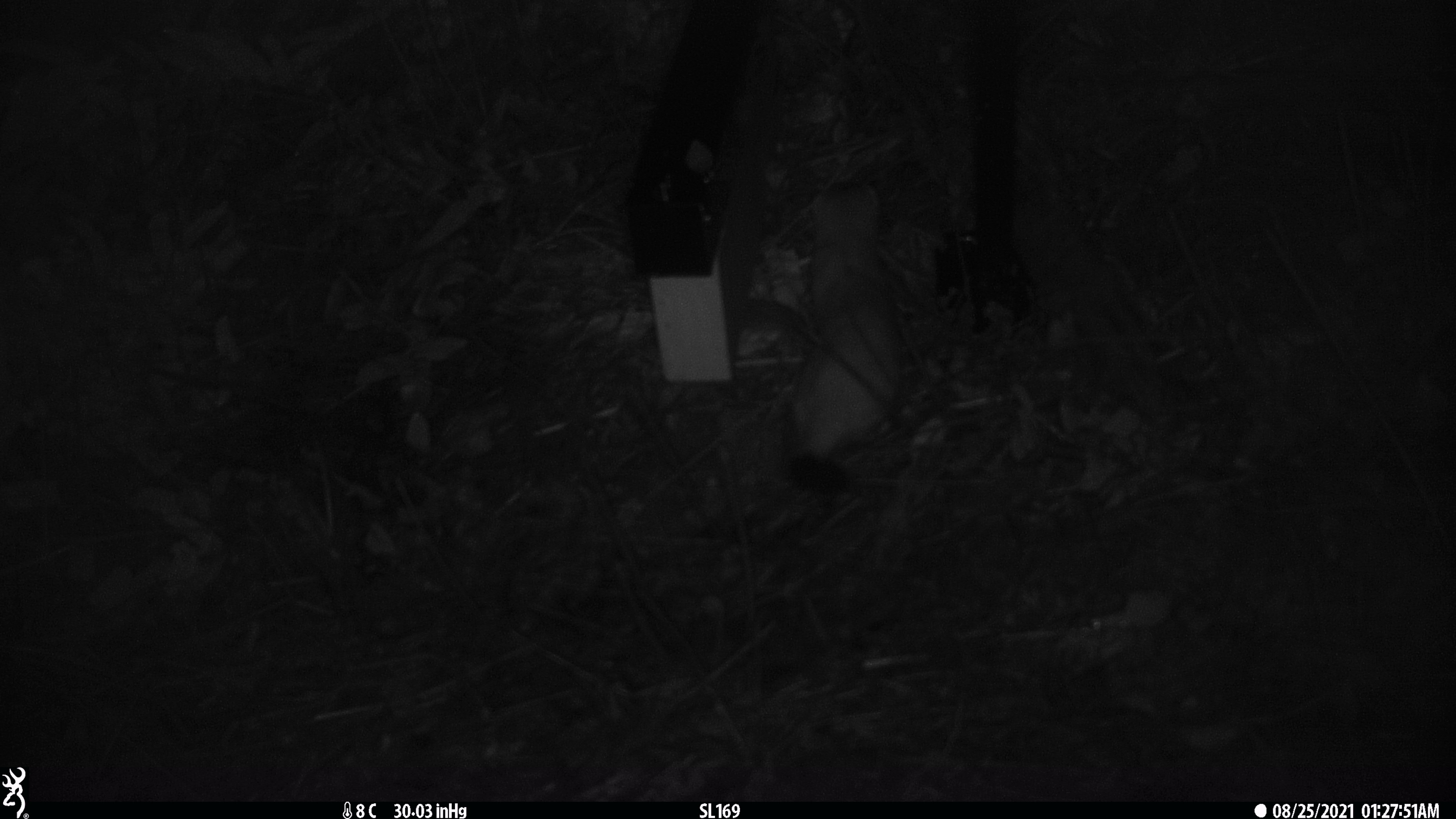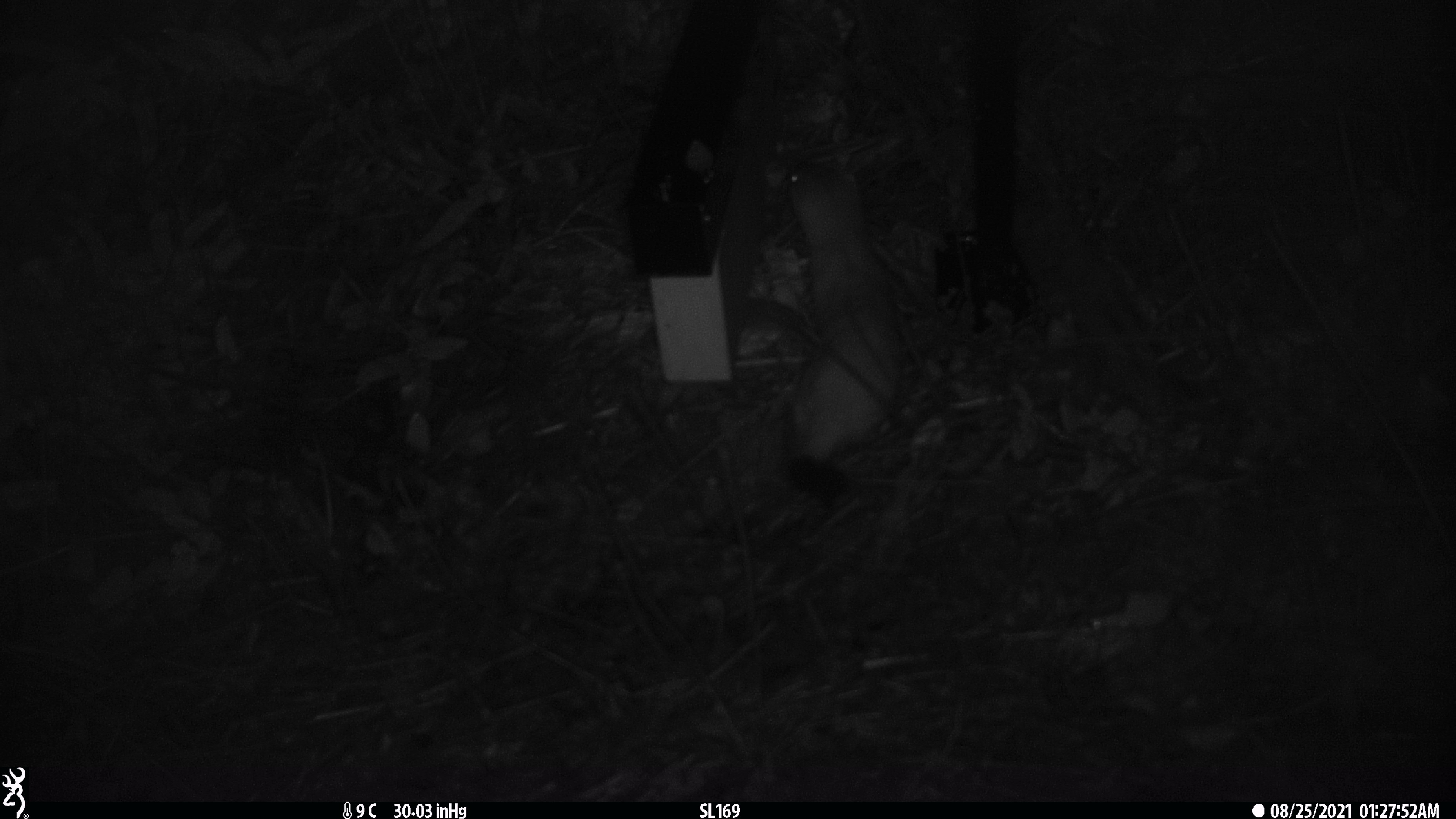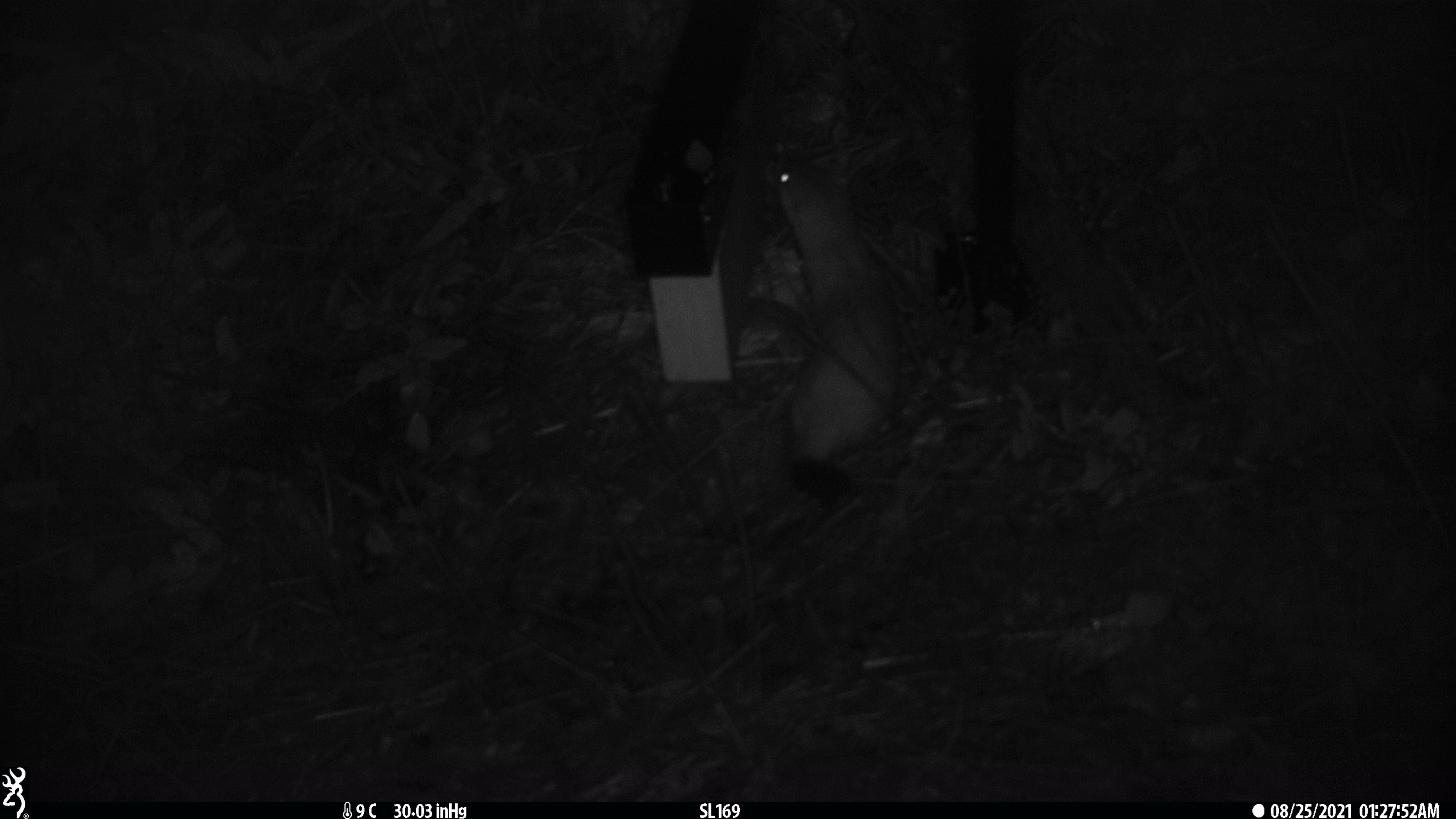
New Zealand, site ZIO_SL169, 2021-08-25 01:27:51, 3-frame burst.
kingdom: Animalia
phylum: Chordata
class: Mammalia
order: Carnivora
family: Mustelidae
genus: Mustela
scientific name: Mustela erminea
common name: stoat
Stoat (Mustela erminea).